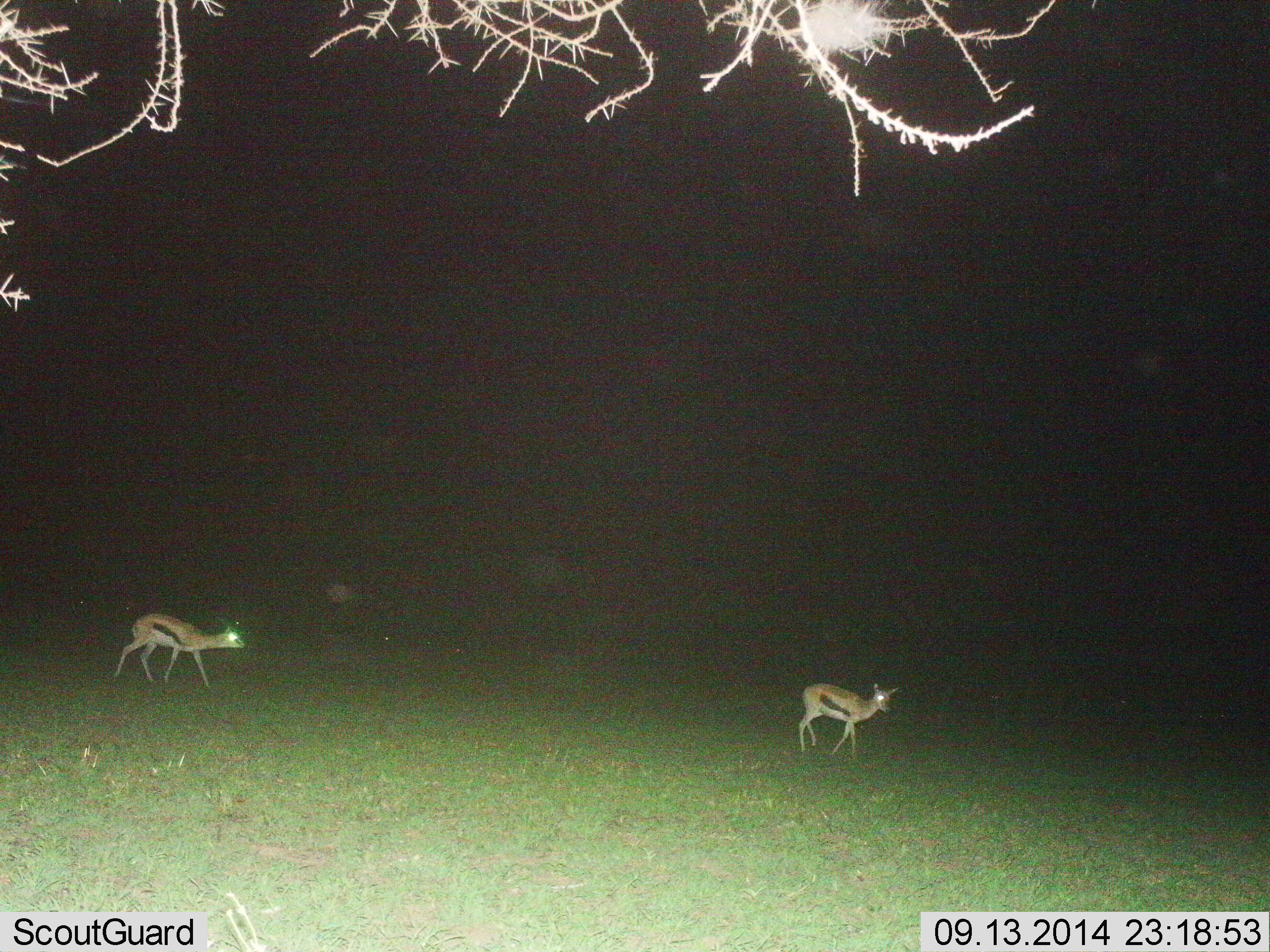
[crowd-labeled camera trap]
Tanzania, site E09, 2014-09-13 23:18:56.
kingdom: Animalia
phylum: Chordata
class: Mammalia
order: Artiodactyla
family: Bovidae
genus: Eudorcas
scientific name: Eudorcas thomsonii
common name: thomson's gazelle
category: gazellethomsons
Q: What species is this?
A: Gazellethomsons (thomson's gazelle) (Eudorcas thomsonii).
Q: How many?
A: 2.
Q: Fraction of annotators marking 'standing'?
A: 0%.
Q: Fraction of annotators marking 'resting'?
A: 0%.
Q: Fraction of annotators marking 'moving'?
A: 100%.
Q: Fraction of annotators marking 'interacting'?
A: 0%.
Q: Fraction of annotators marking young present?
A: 20%.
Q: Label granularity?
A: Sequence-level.